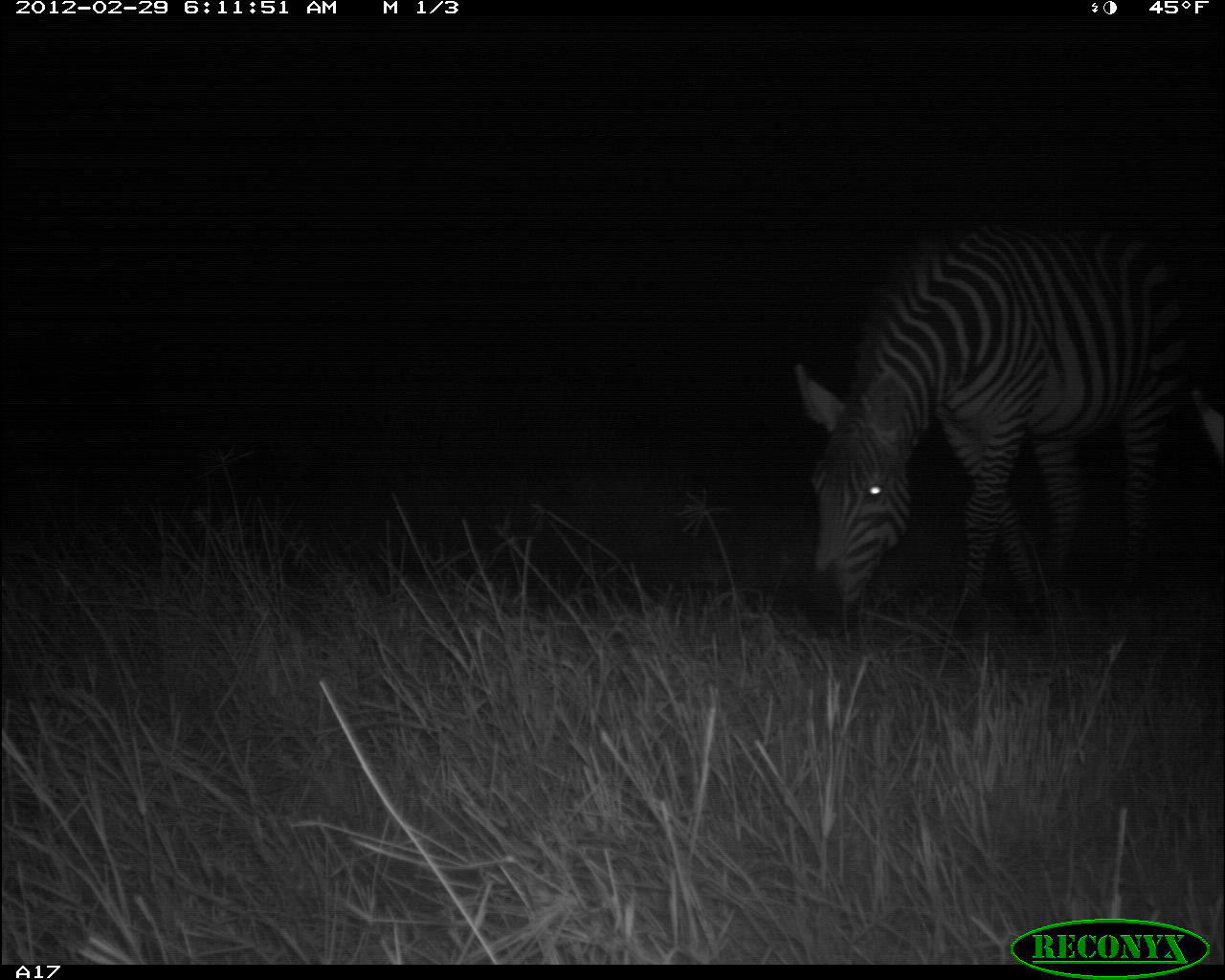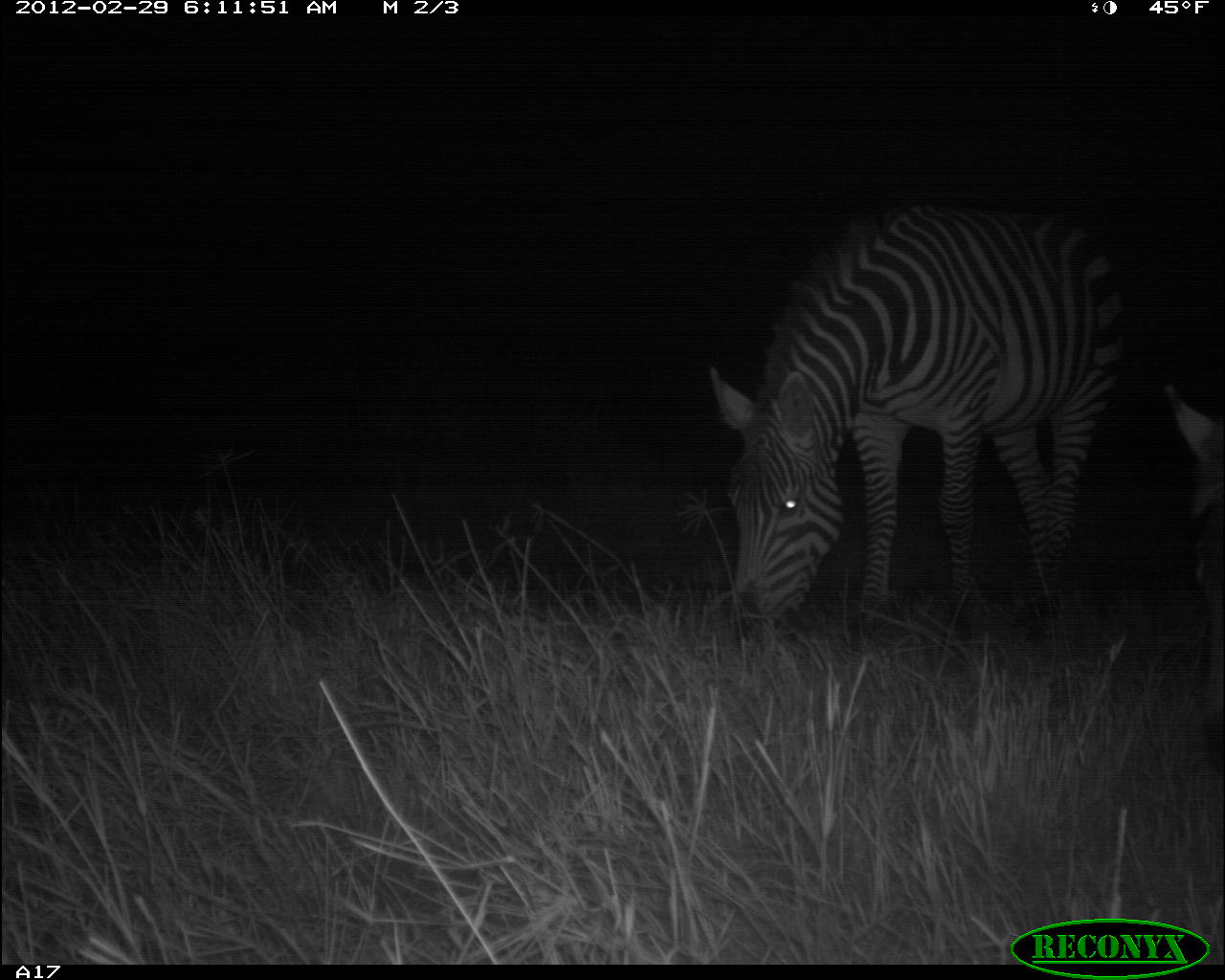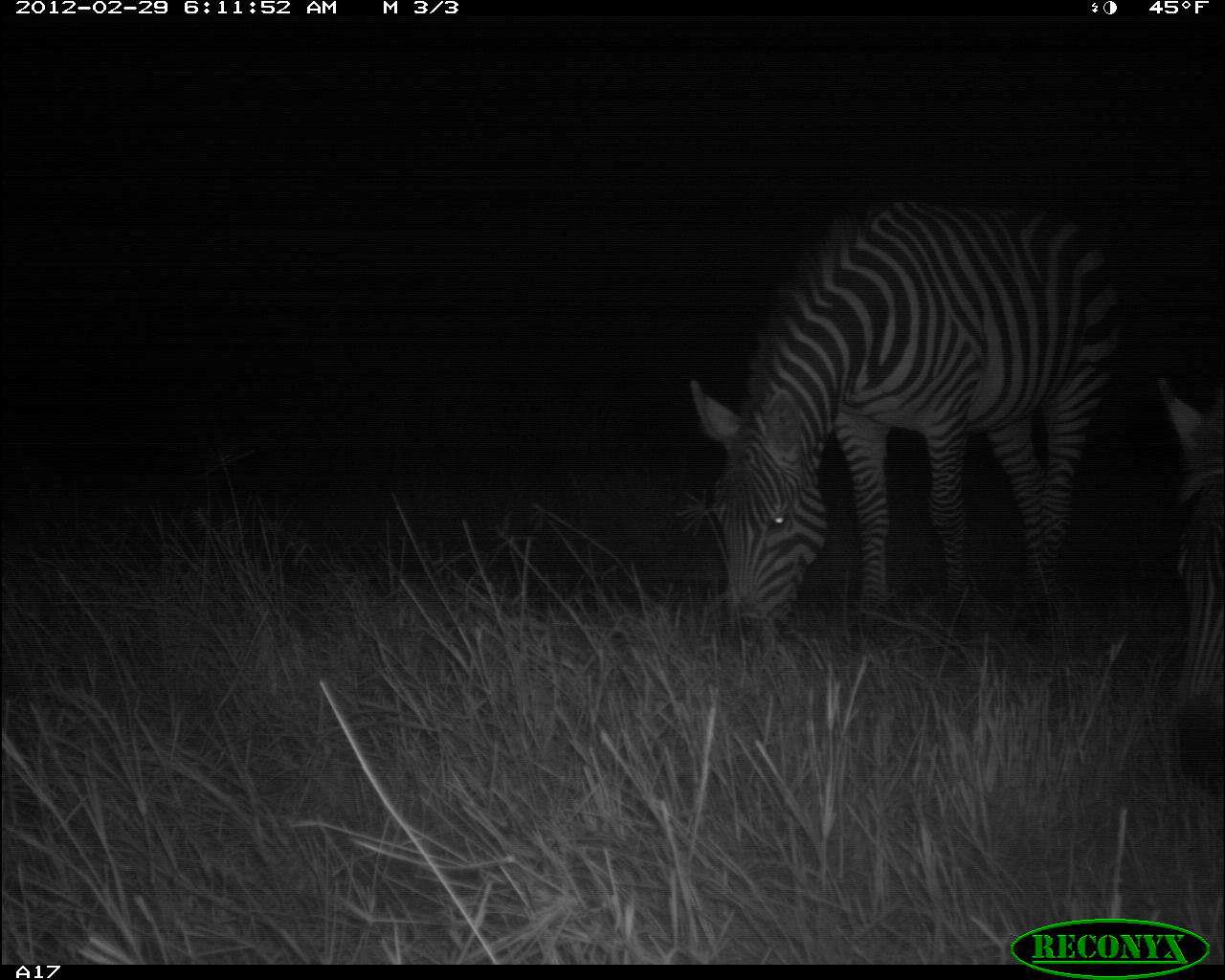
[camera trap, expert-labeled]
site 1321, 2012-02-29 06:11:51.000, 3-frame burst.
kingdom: Animalia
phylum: Chordata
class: Mammalia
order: Perissodactyla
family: Equidae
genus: Equus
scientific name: Equus quagga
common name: plains zebra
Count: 2.